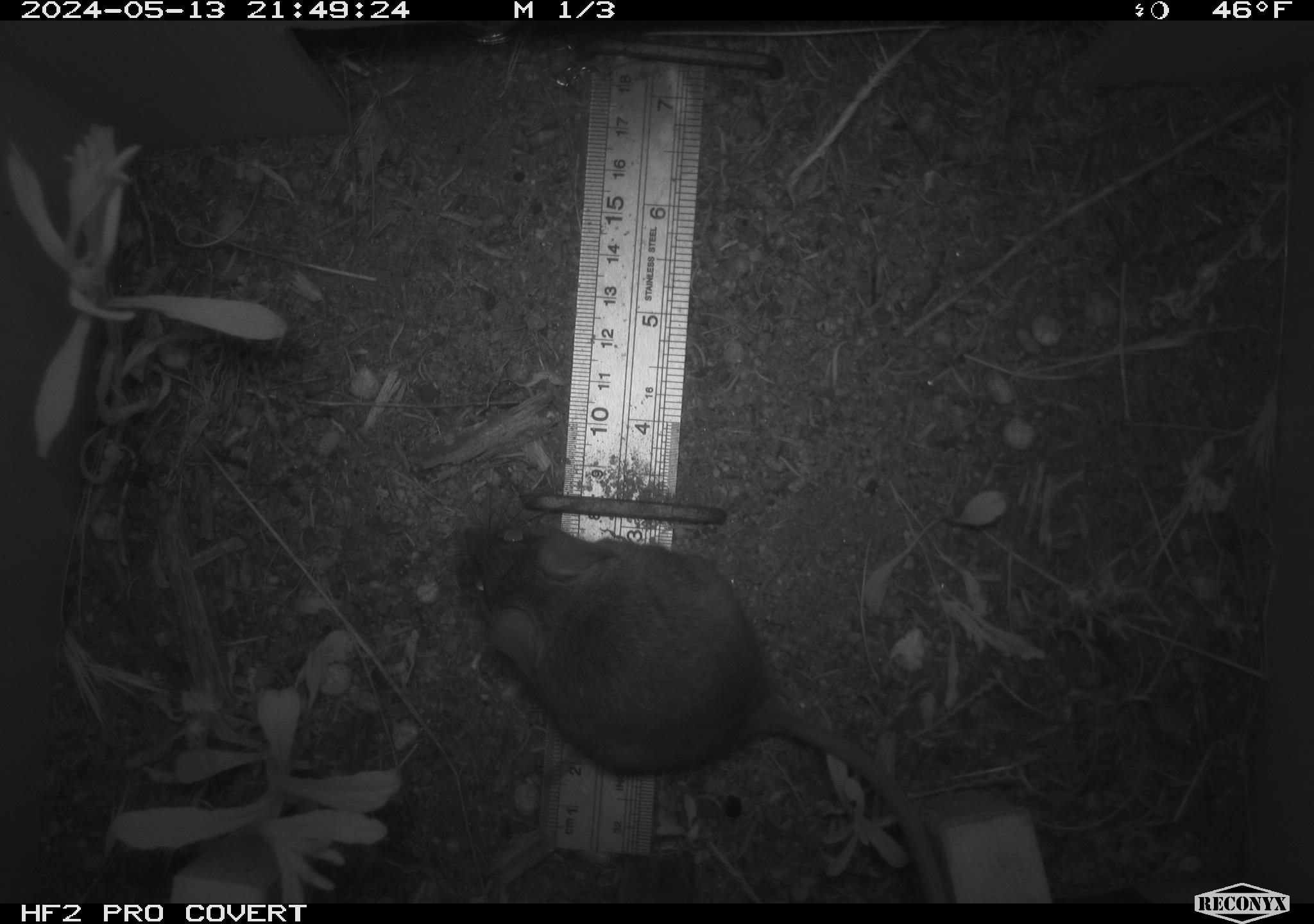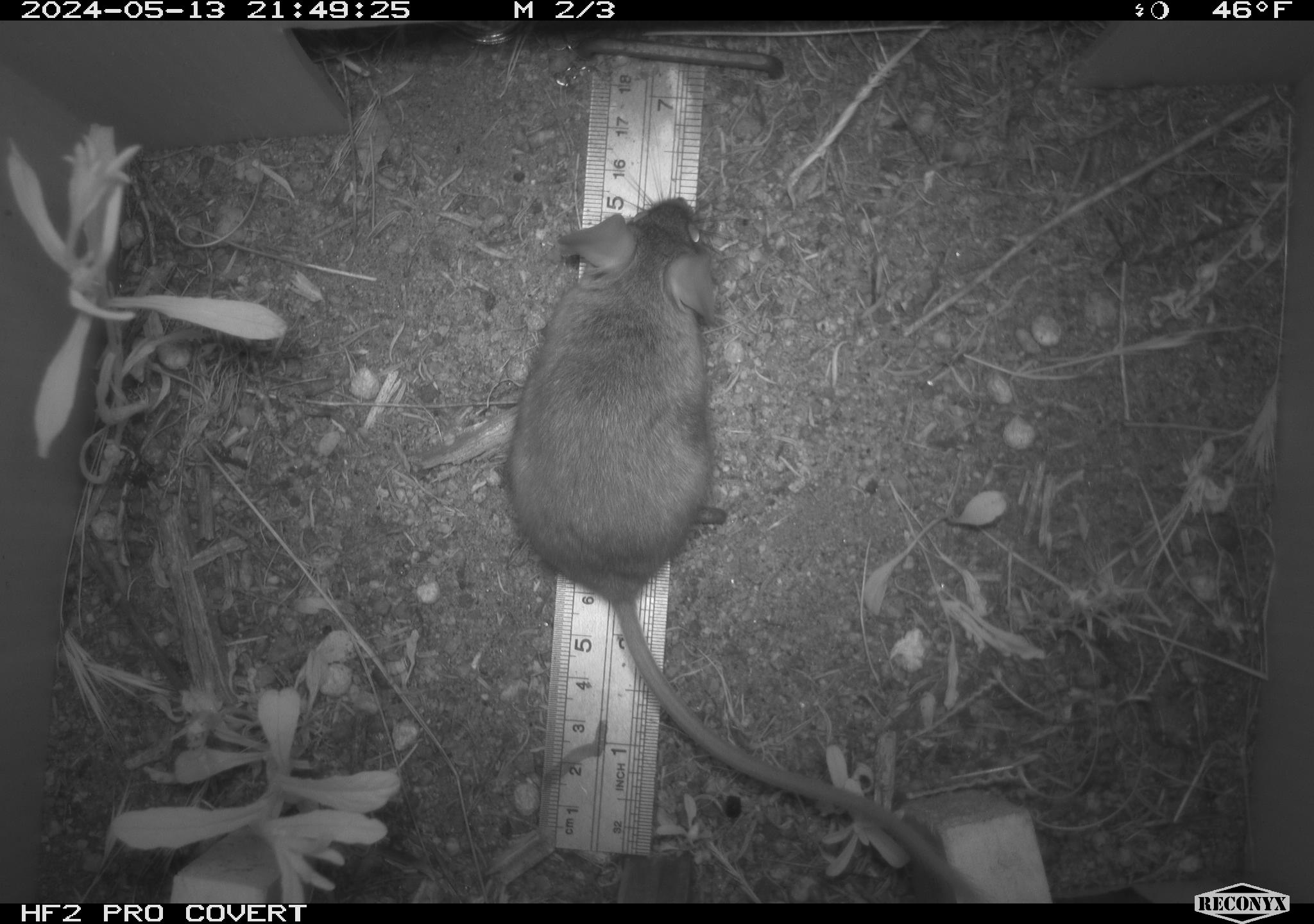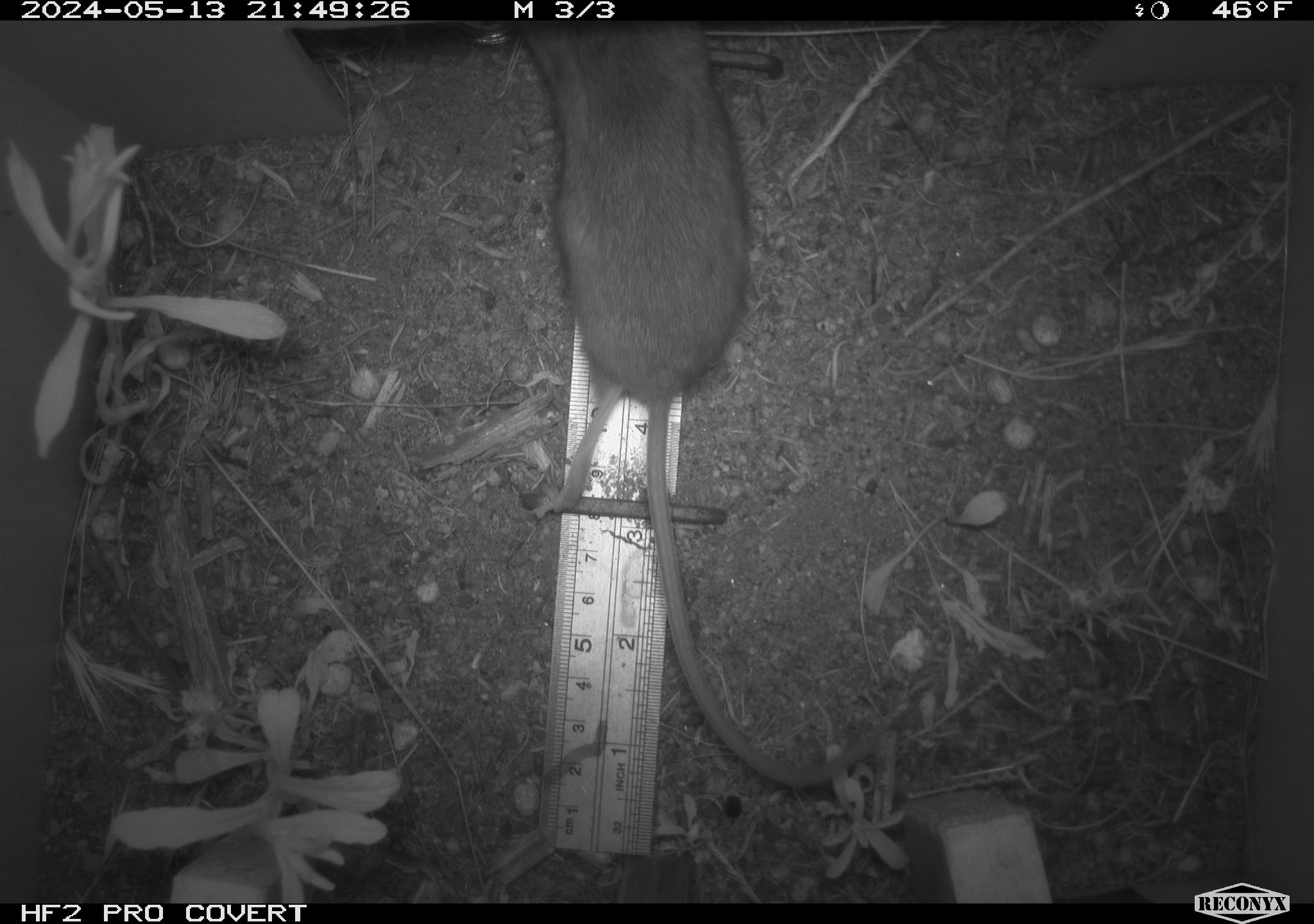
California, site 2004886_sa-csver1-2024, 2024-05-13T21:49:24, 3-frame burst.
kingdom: Animalia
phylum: Chordata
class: Mammalia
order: Rodentia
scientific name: Rodentia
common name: rodent